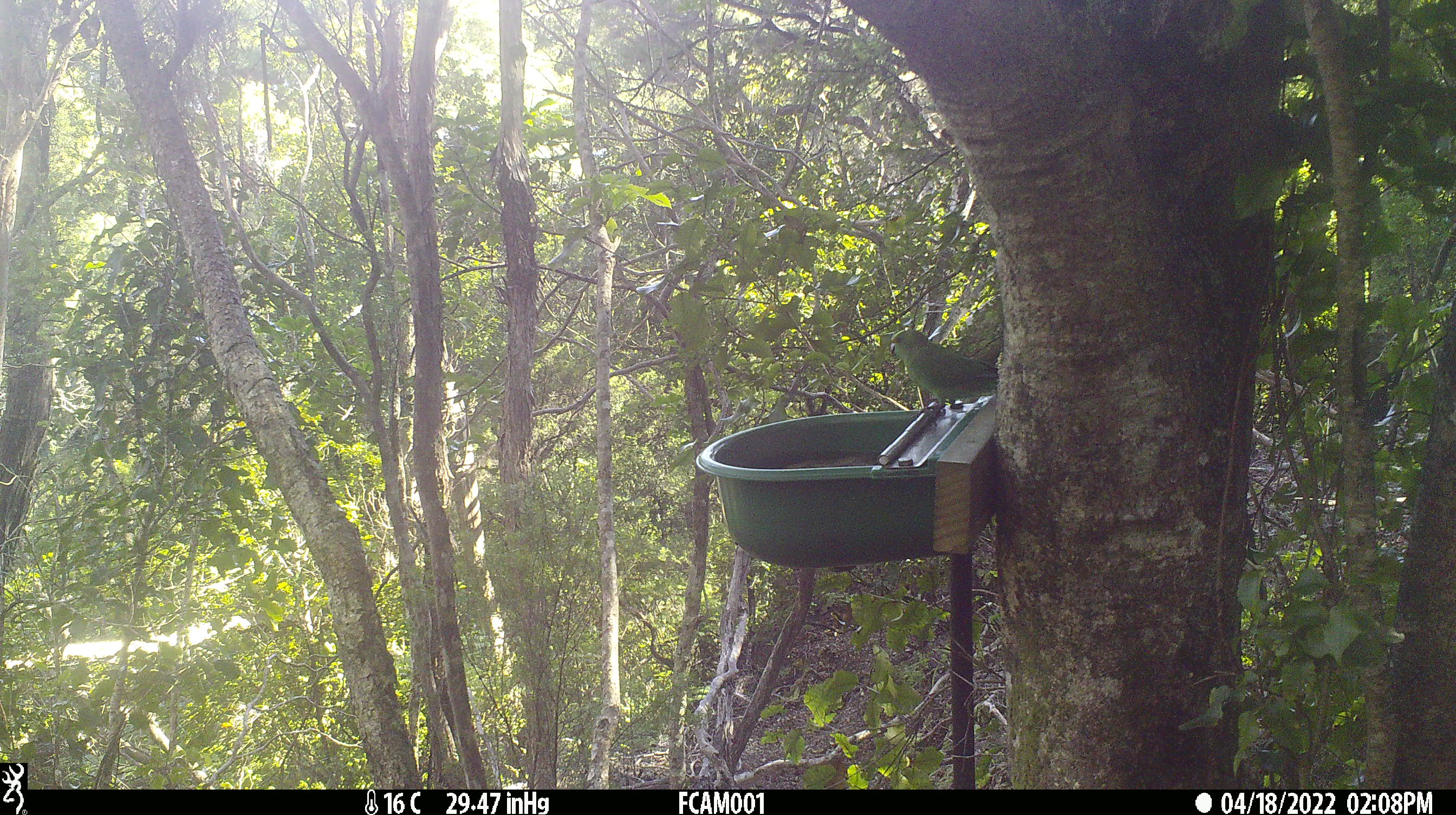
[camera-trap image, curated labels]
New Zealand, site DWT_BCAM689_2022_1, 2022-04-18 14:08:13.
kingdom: Animalia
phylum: Chordata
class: Aves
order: Psittaciformes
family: Psittaculidae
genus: Cyanoramphus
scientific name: Cyanoramphus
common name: parakeet